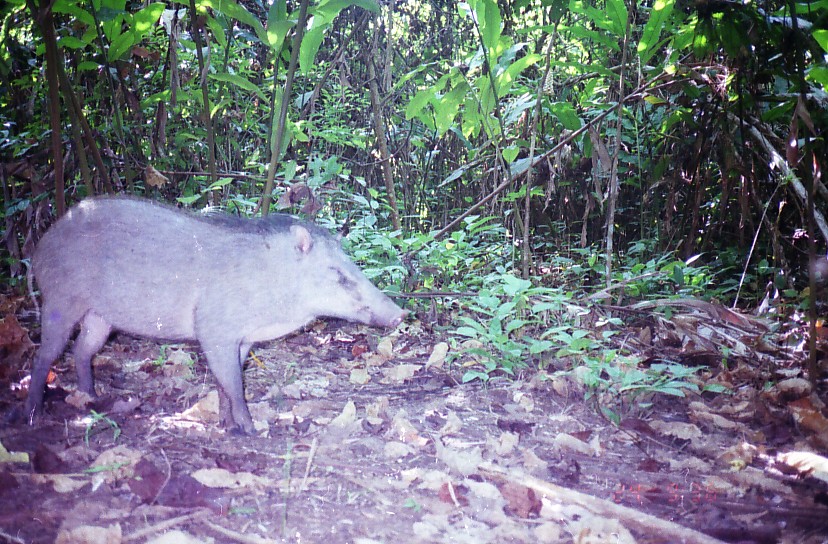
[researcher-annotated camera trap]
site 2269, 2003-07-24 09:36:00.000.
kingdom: Animalia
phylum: Chordata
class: Mammalia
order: Artiodactyla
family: Suidae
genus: Sus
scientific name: Sus scrofa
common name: wild boar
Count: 1.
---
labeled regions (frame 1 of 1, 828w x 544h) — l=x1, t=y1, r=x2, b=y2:
sus scrofa: l=23, t=194, r=406, b=436